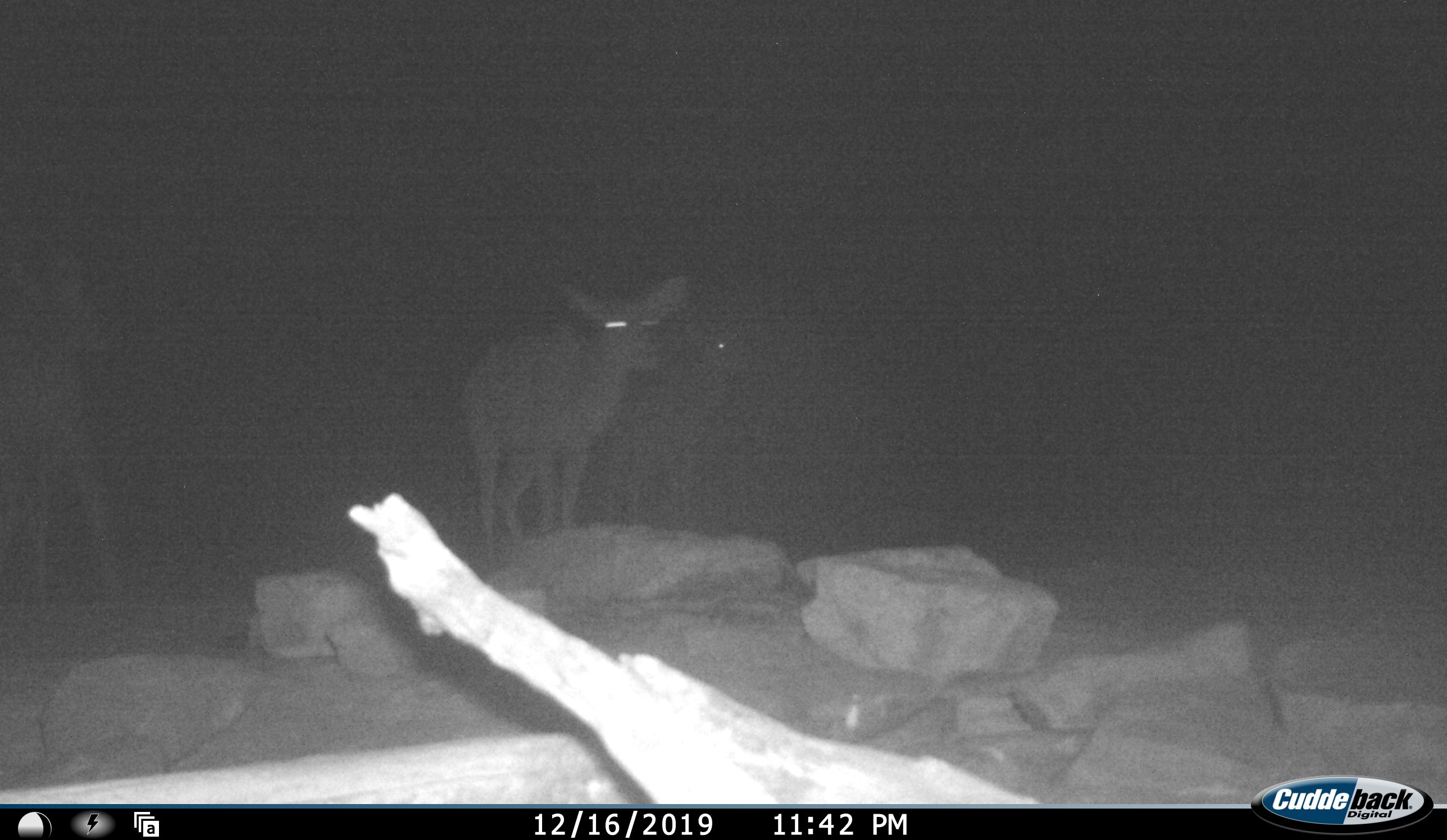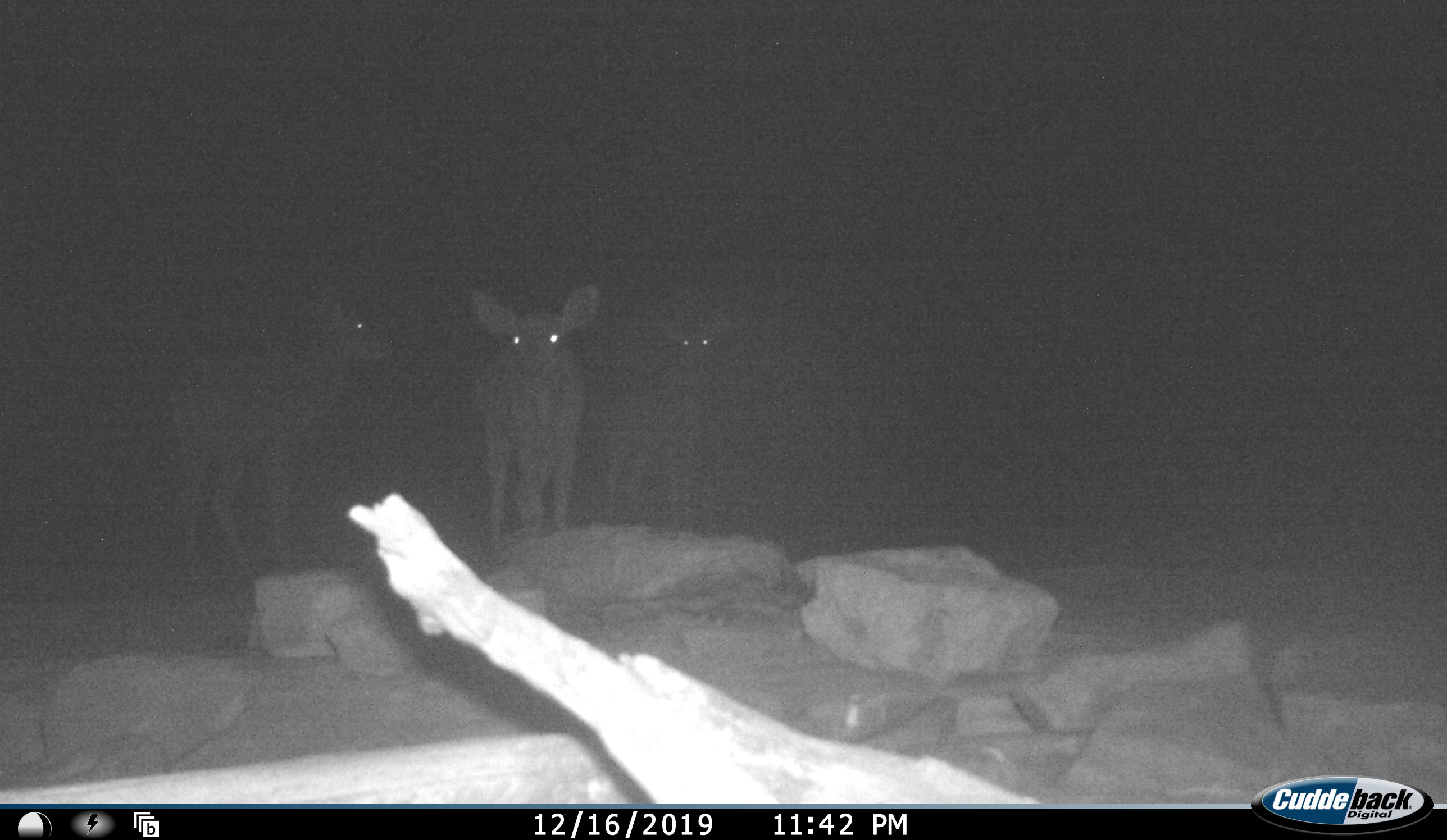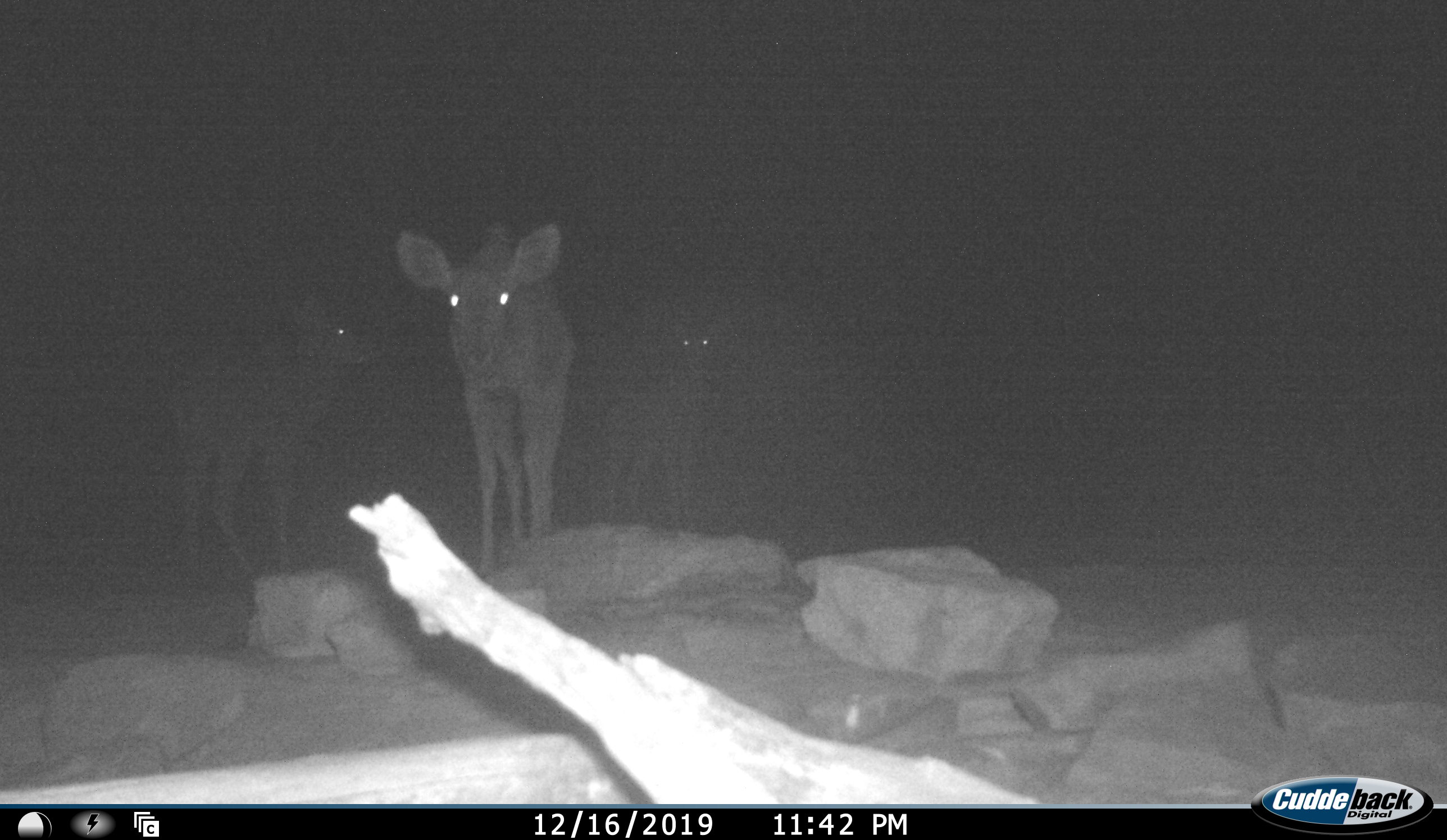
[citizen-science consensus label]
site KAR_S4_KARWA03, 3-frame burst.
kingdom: Animalia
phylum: Chordata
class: Mammalia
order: Artiodactyla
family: Bovidae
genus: Tragelaphus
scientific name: Tragelaphus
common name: kudu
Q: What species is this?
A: Kudu (Tragelaphus).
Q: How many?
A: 3.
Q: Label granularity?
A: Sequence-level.